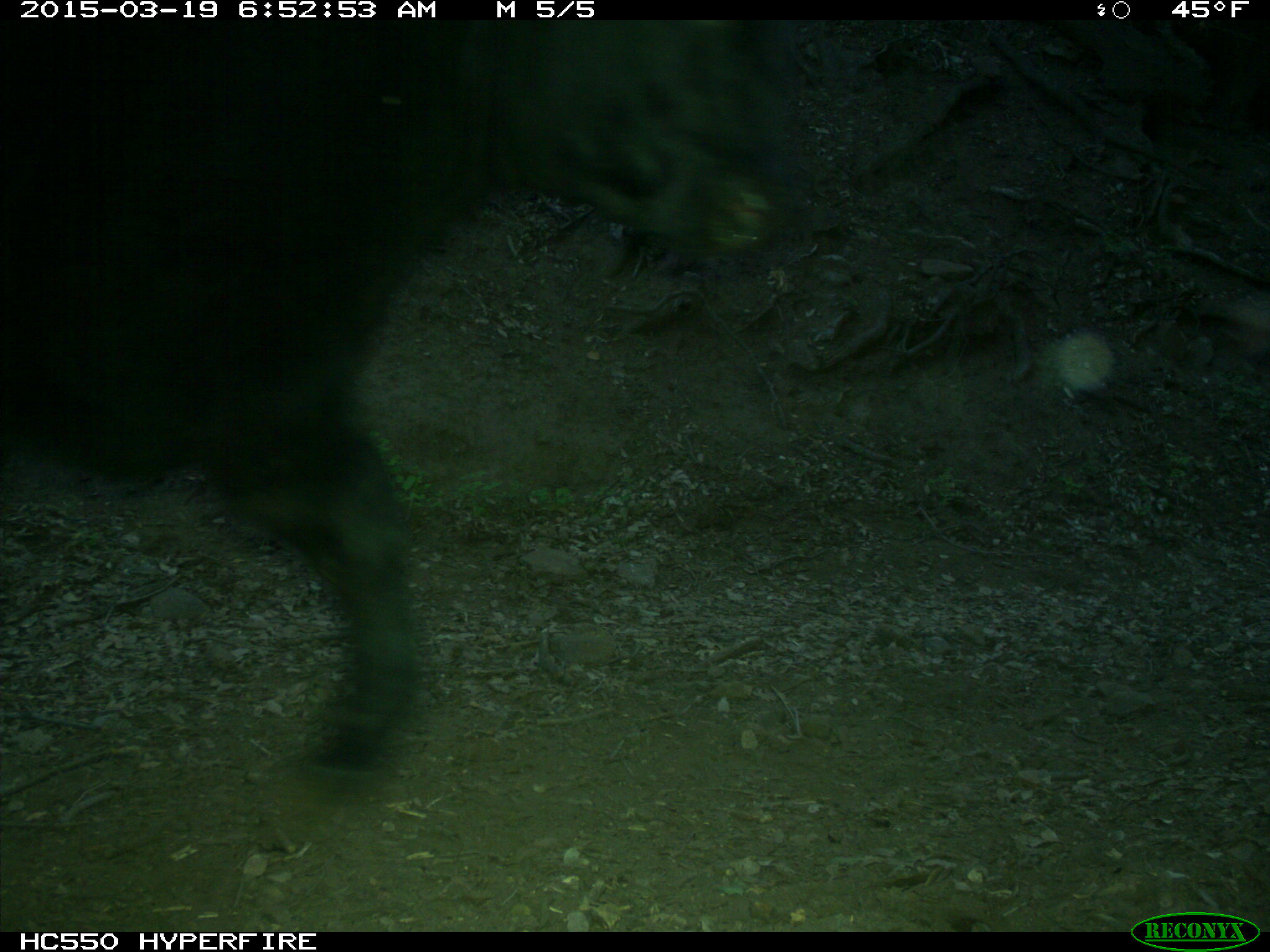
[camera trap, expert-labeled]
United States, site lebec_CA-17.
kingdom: Animalia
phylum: Chordata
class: Mammalia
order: Artiodactyla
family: Bovidae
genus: Bos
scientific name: Bos taurus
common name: domestic cow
Bos taurus (domestic cow).